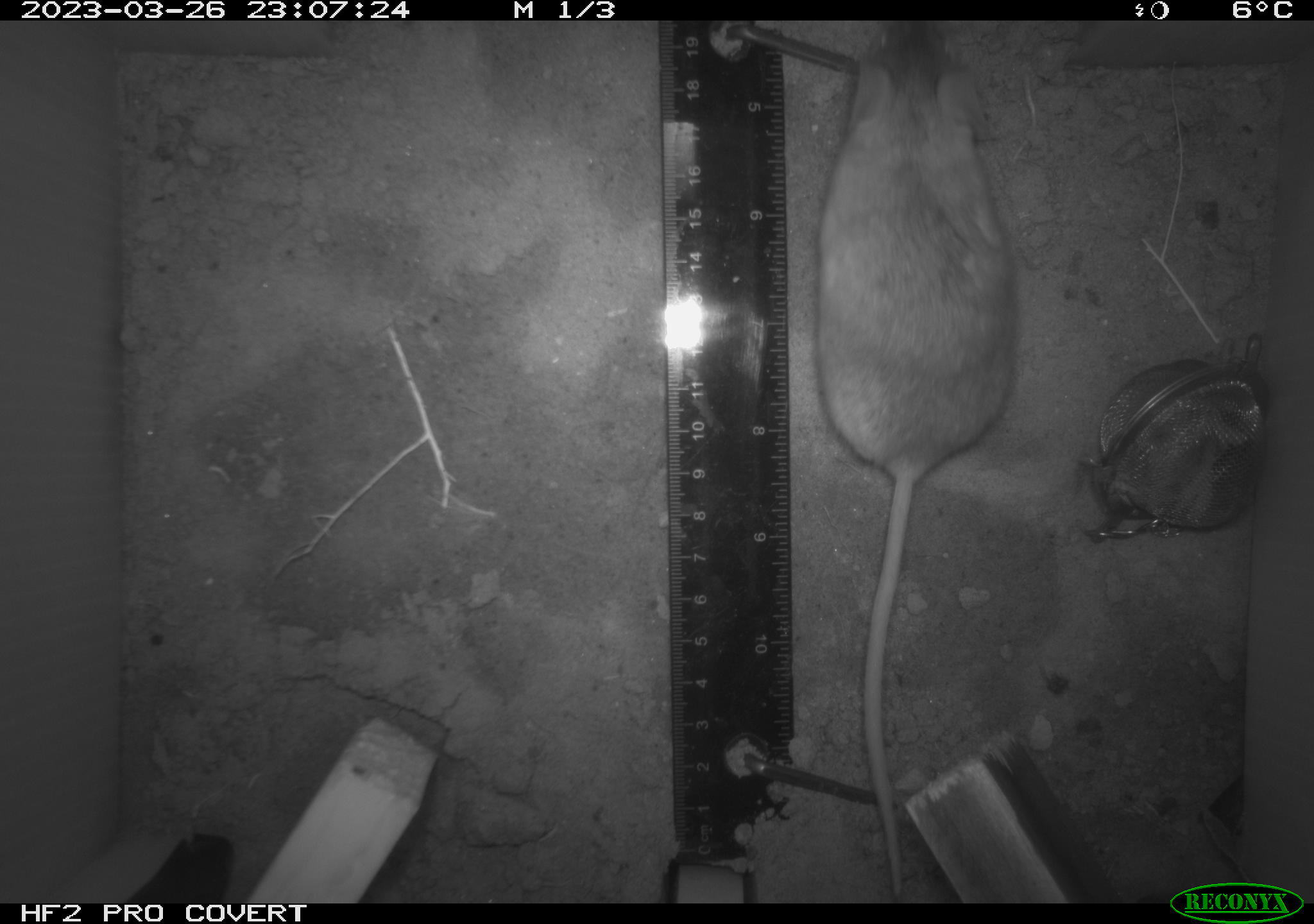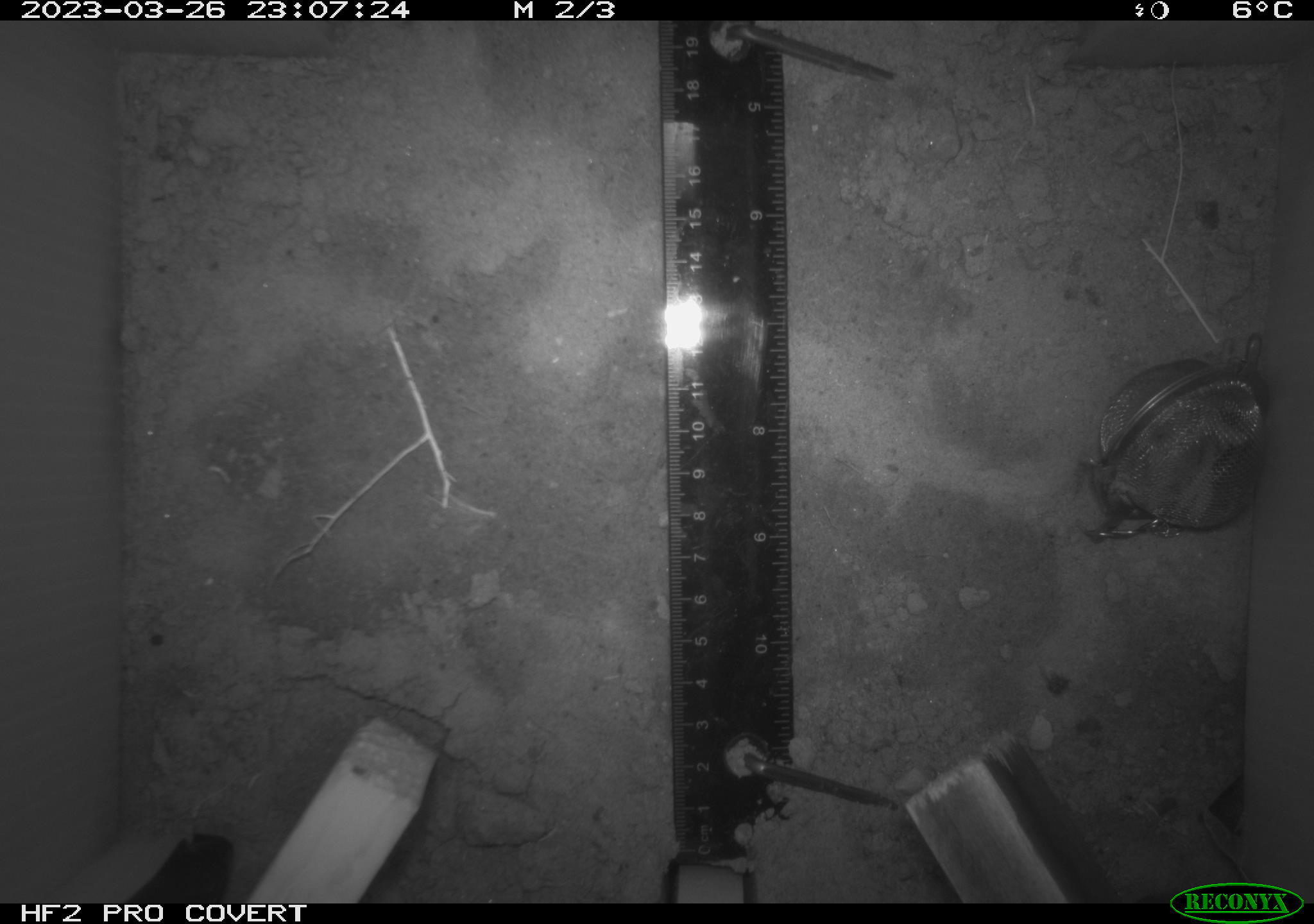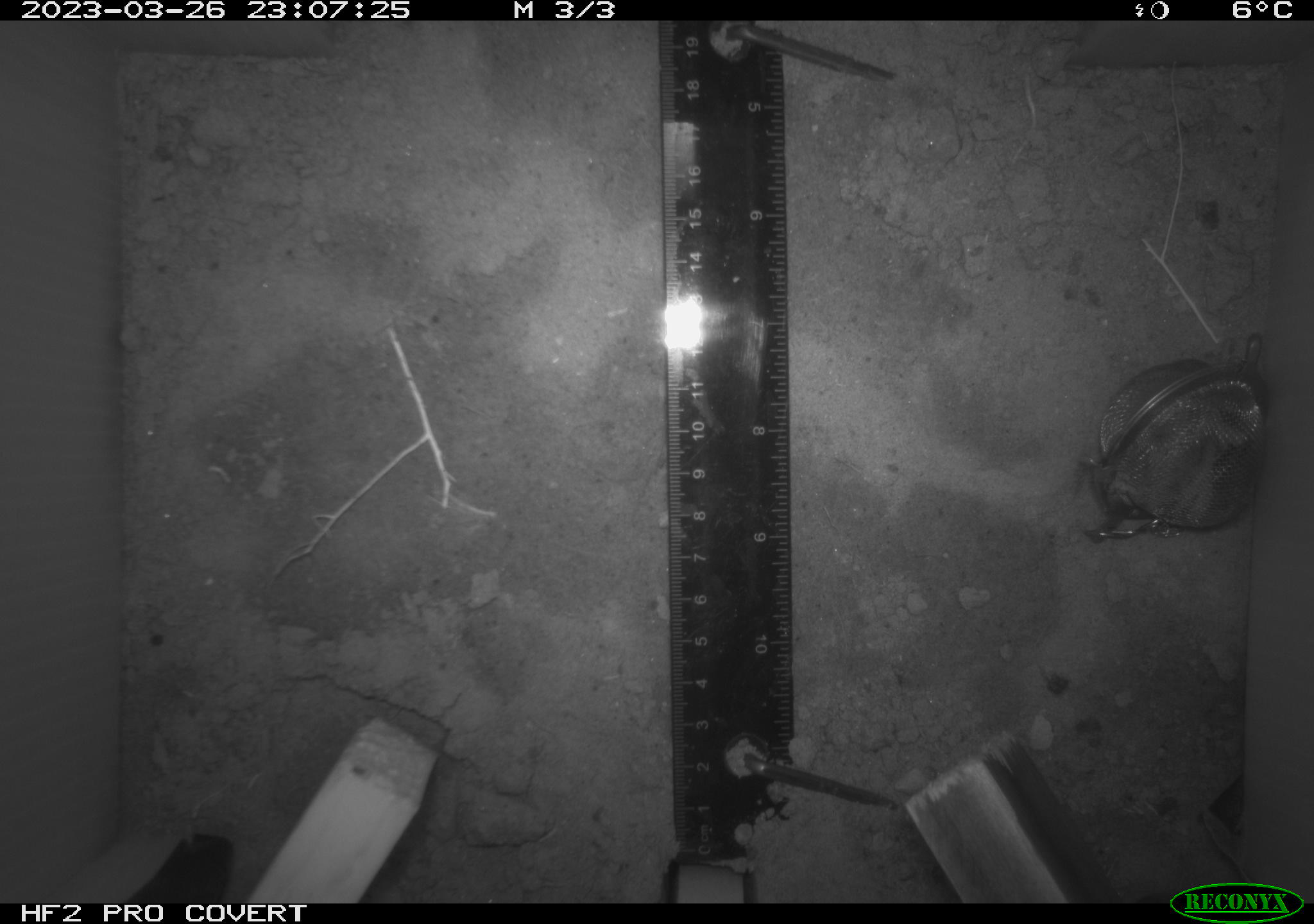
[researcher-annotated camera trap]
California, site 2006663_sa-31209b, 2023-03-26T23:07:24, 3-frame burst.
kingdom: Animalia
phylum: Chordata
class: Mammalia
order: Rodentia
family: Cricetidae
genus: Peromyscus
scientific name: Peromyscus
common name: deer mice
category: peromyscus species